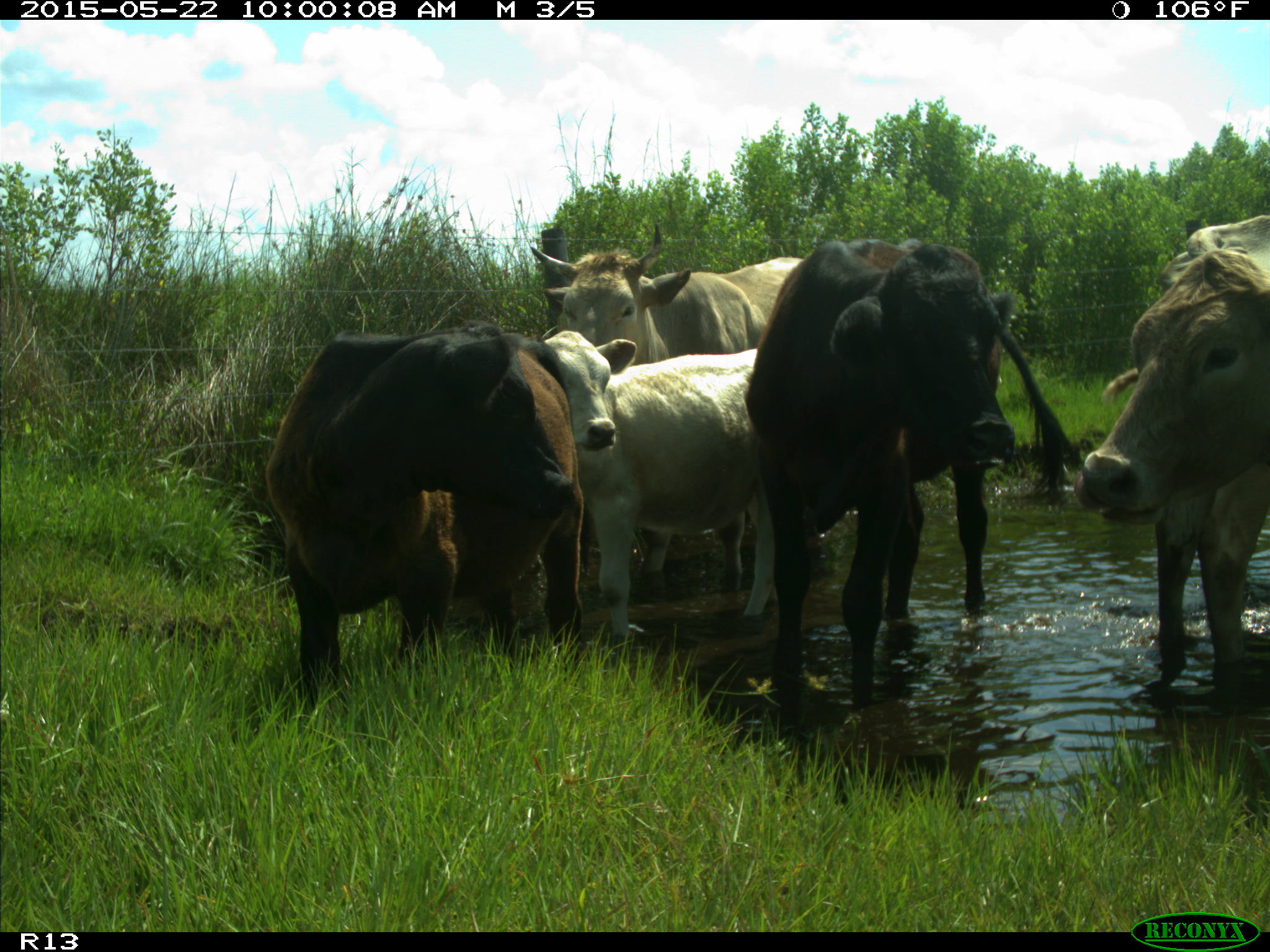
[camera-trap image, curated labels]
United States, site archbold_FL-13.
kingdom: Animalia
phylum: Chordata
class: Mammalia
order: Artiodactyla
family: Bovidae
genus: Bos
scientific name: Bos taurus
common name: domestic cow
Bos taurus (domestic cow).